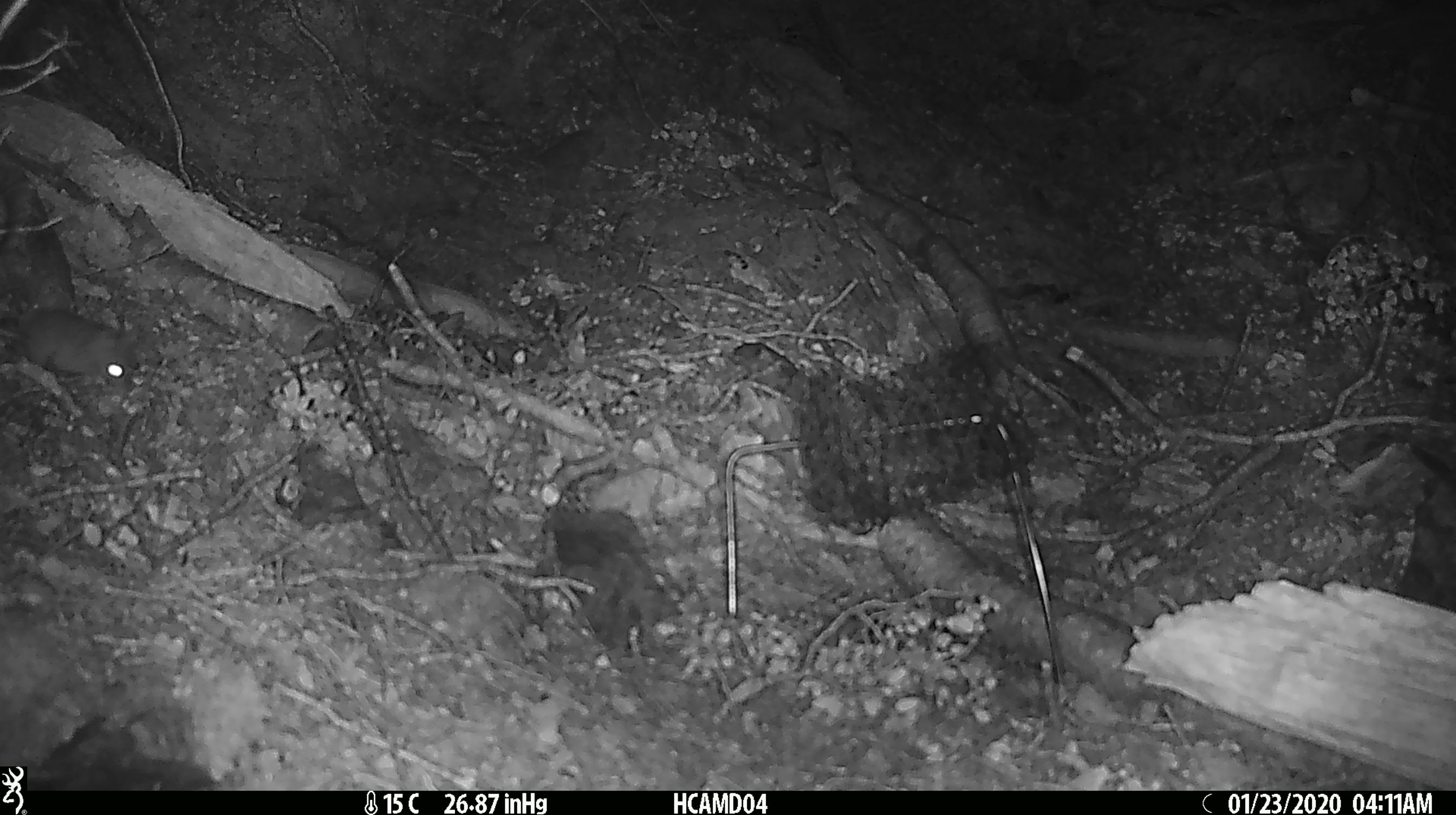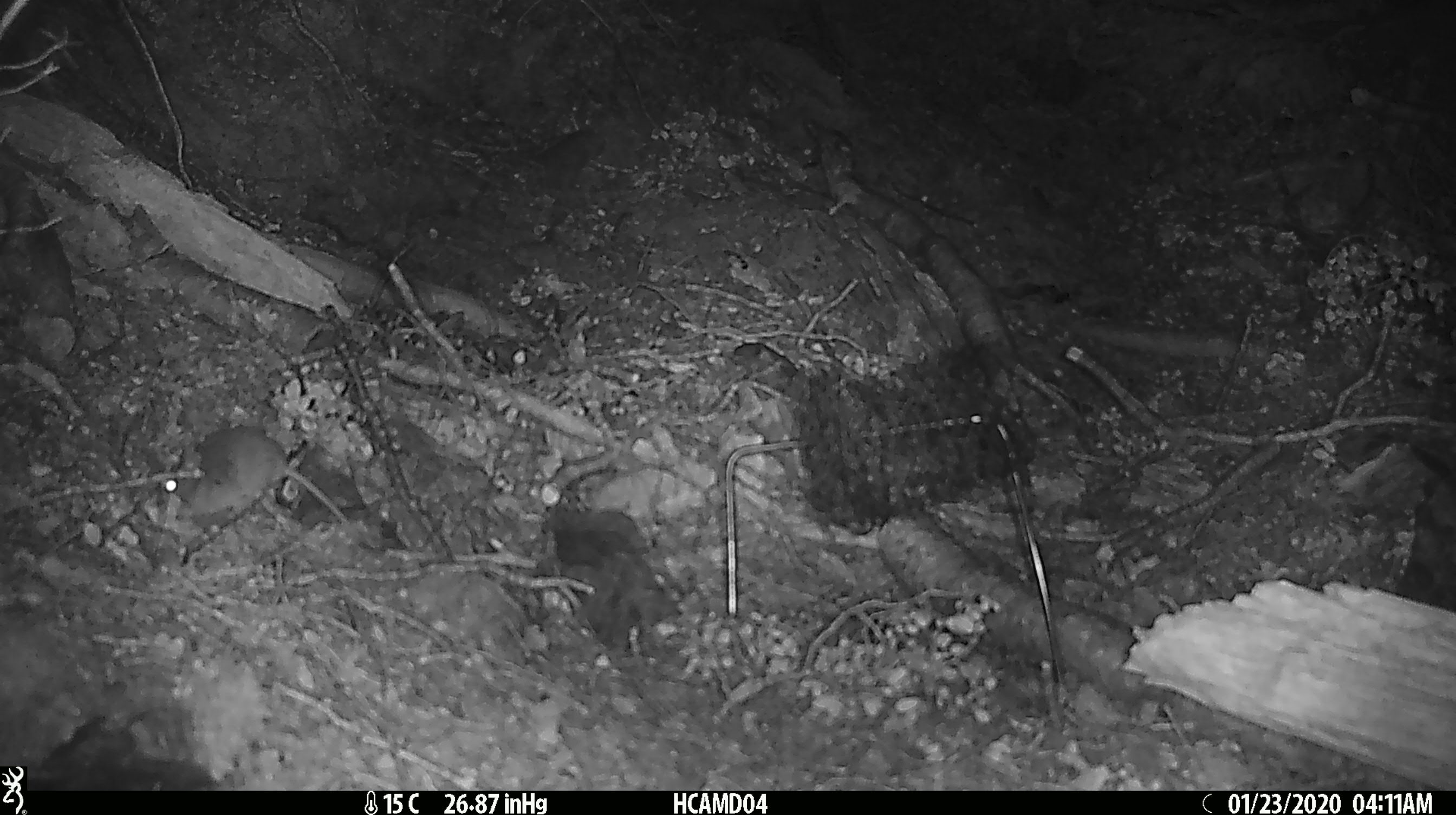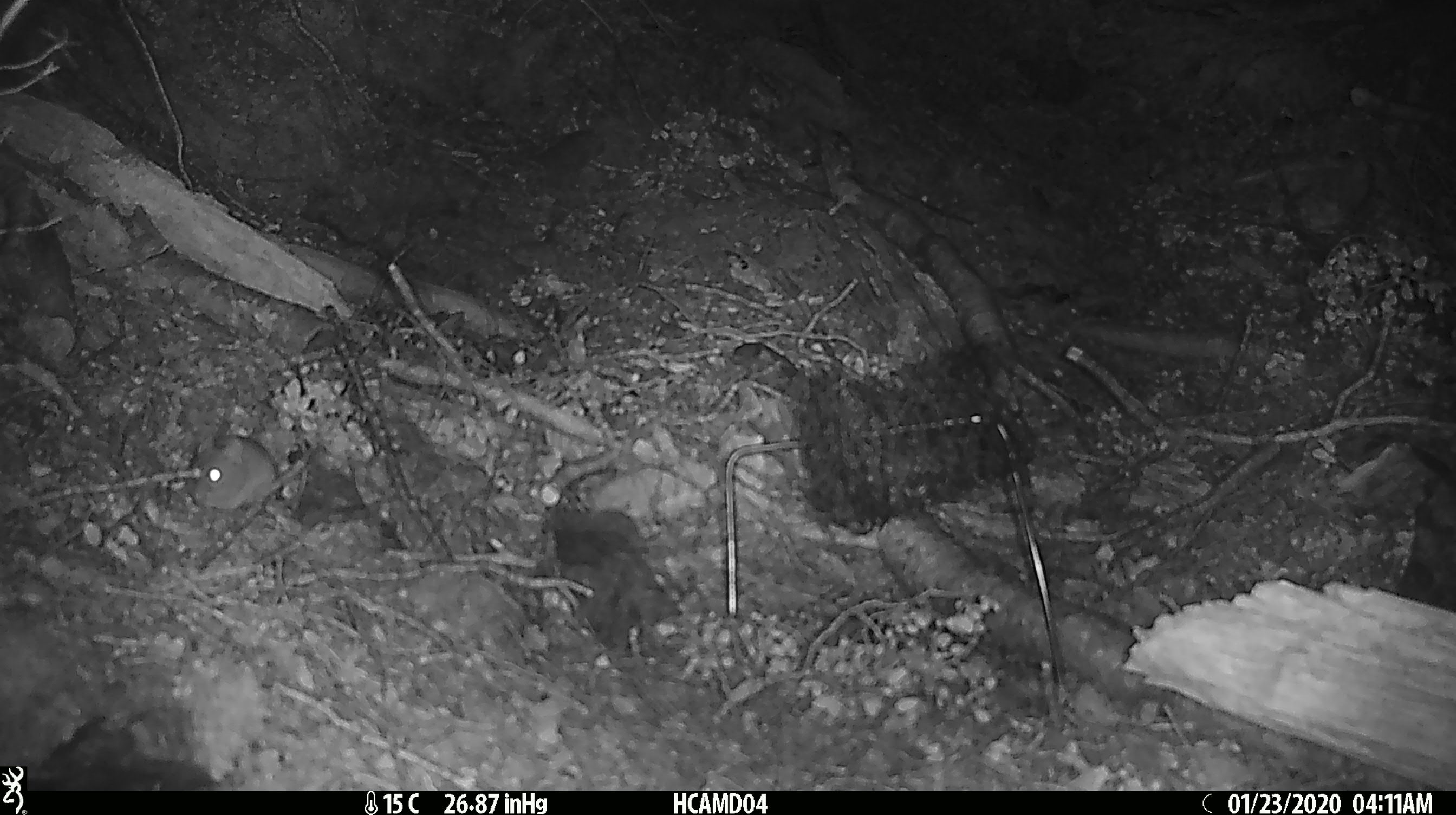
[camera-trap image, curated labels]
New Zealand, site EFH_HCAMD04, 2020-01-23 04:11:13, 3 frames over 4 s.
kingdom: Animalia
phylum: Chordata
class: Mammalia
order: Rodentia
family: Muridae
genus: Mus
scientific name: Mus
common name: mouse